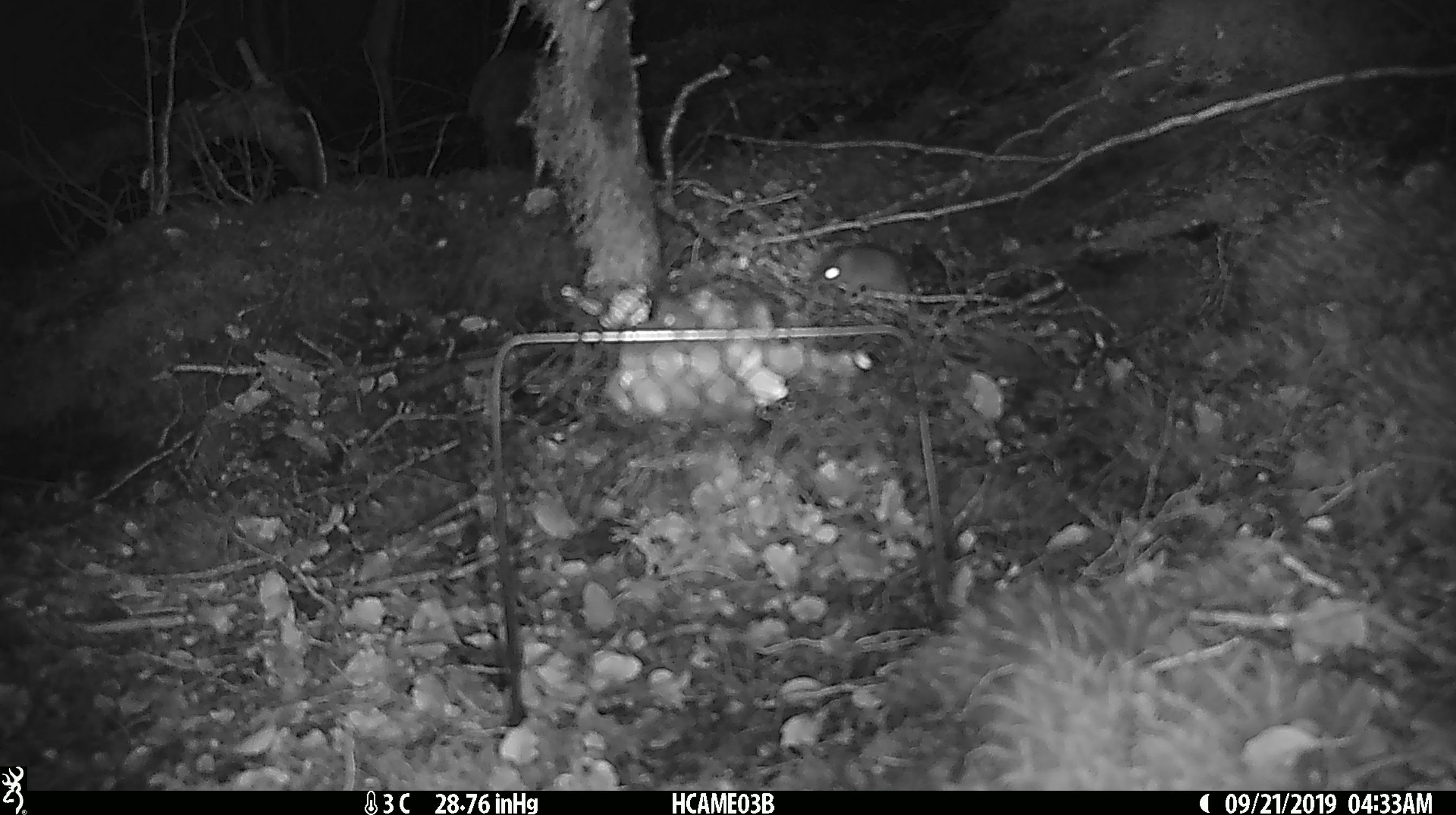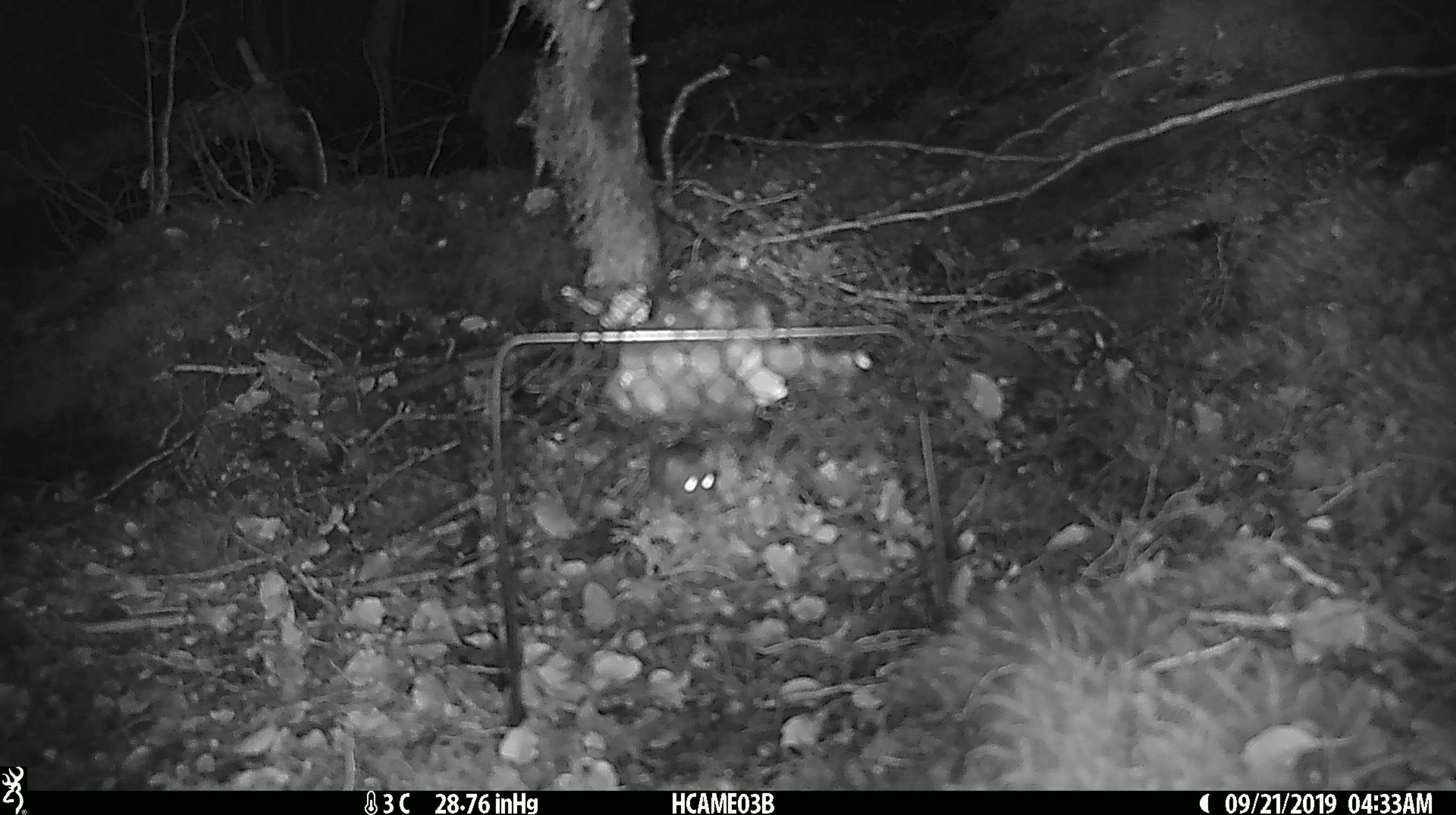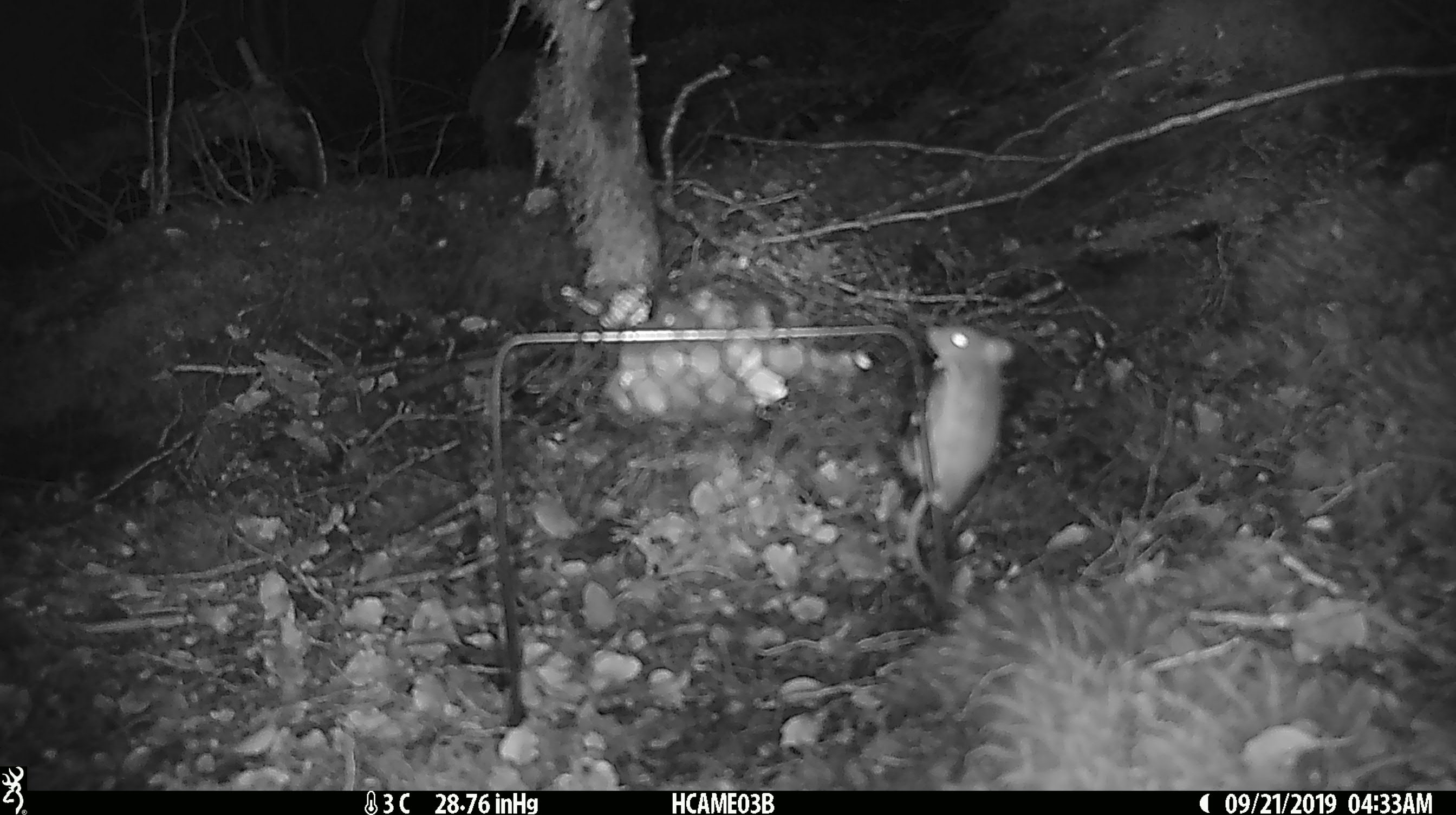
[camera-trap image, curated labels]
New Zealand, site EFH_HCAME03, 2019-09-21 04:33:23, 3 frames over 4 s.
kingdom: Animalia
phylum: Chordata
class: Mammalia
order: Rodentia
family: Muridae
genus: Mus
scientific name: Mus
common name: mouse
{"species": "mouse (Mus)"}